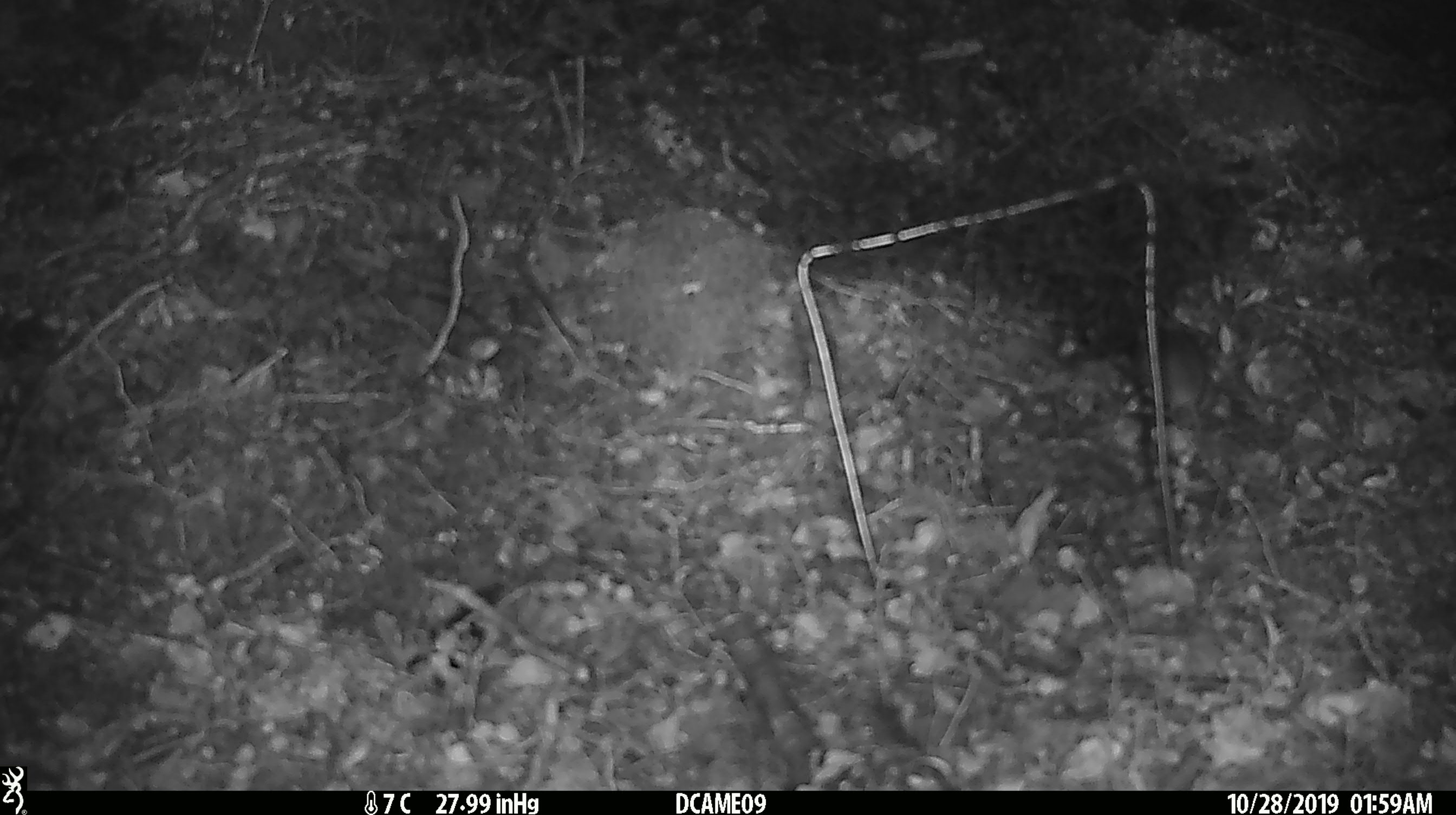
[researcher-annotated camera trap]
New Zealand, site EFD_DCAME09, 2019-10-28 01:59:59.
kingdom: Animalia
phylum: Chordata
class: Mammalia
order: Rodentia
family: Muridae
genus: Mus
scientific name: Mus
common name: mouse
Mouse (Mus).